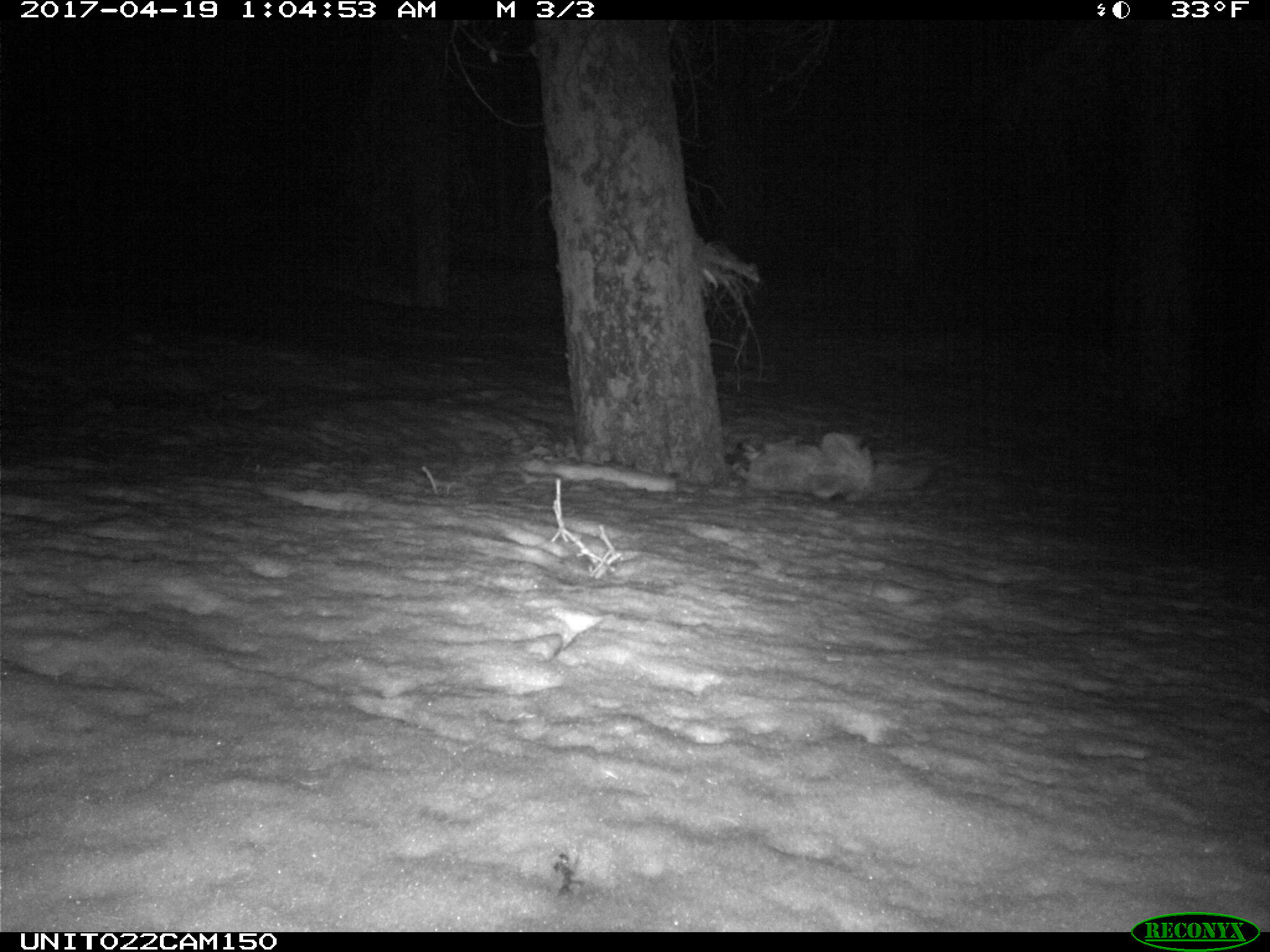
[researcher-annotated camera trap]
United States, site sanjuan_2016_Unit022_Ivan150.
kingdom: Animalia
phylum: Chordata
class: Mammalia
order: Carnivora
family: Canidae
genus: Canis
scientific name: Canis latrans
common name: coyote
Canis latrans (coyote).